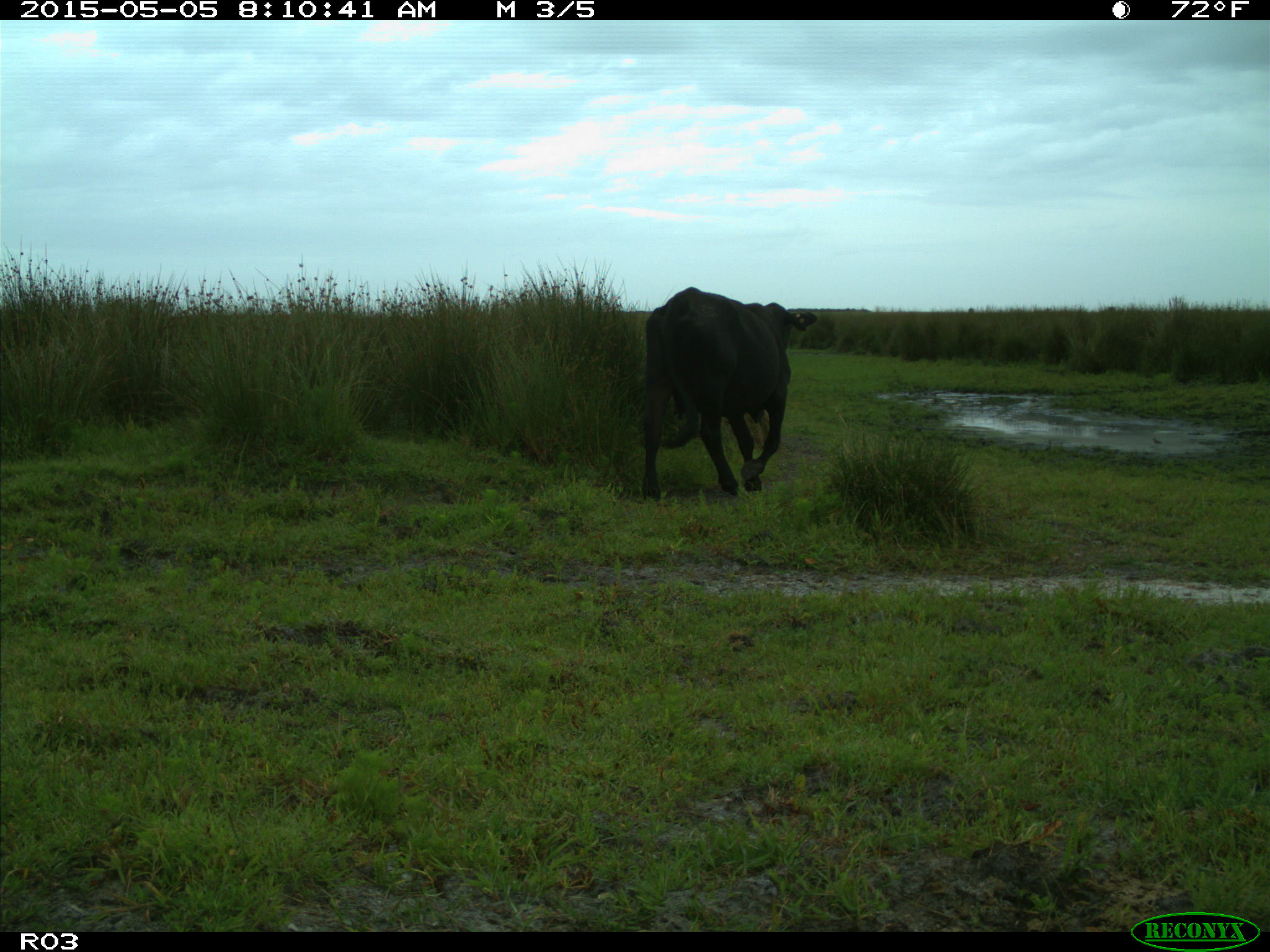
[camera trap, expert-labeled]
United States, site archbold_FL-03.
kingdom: Animalia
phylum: Chordata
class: Mammalia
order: Artiodactyla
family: Bovidae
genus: Bos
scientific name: Bos taurus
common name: domestic cow